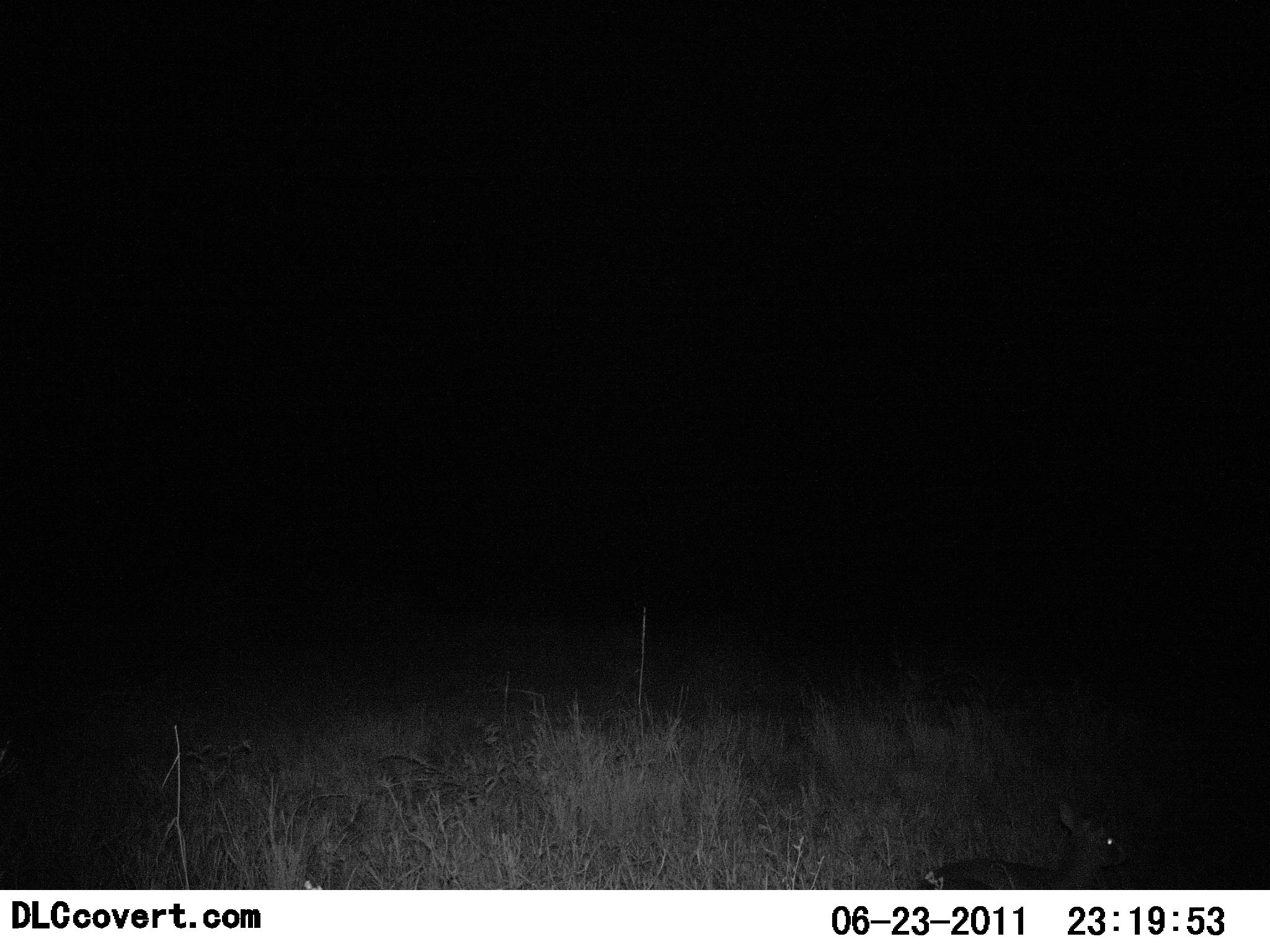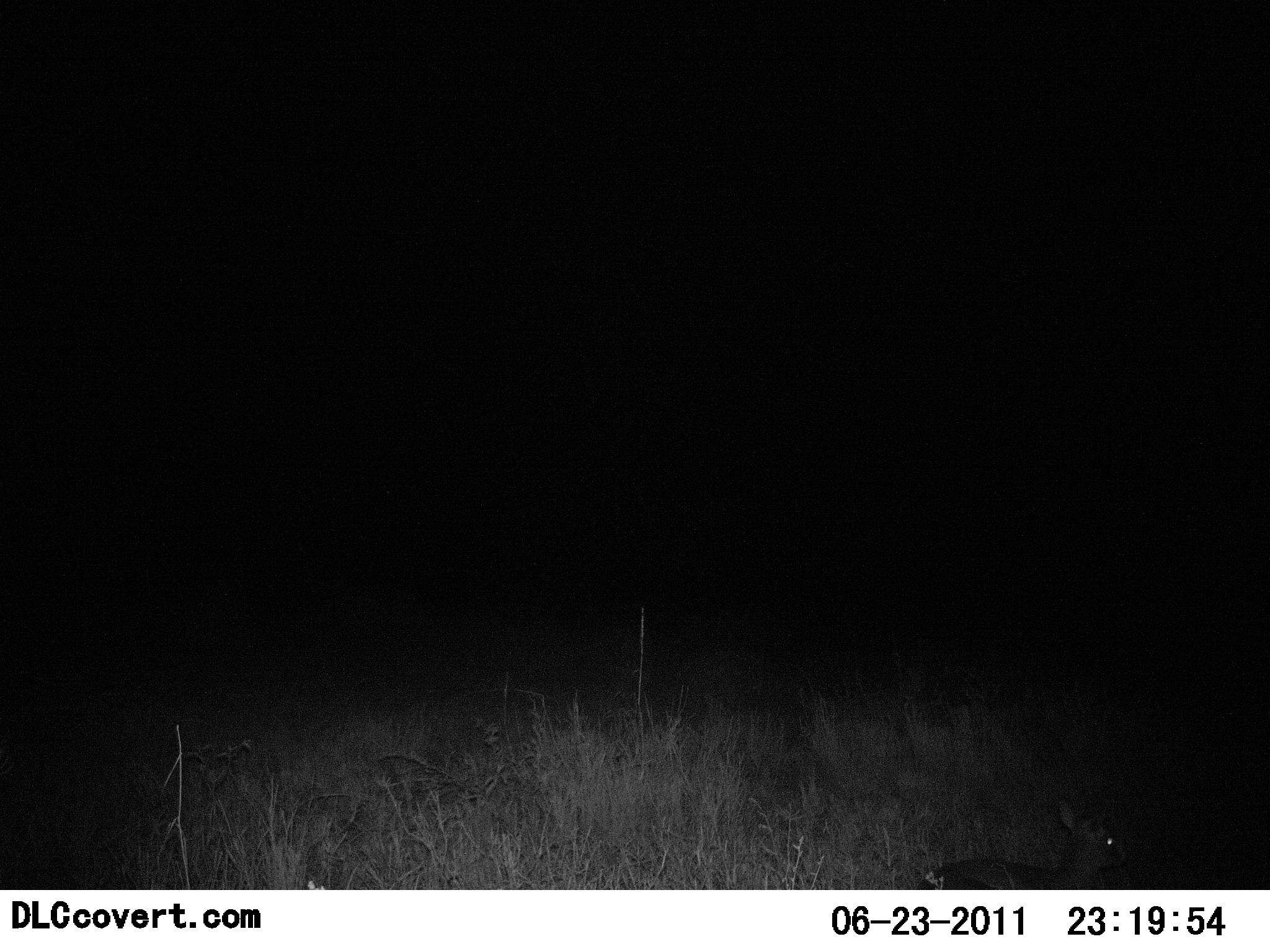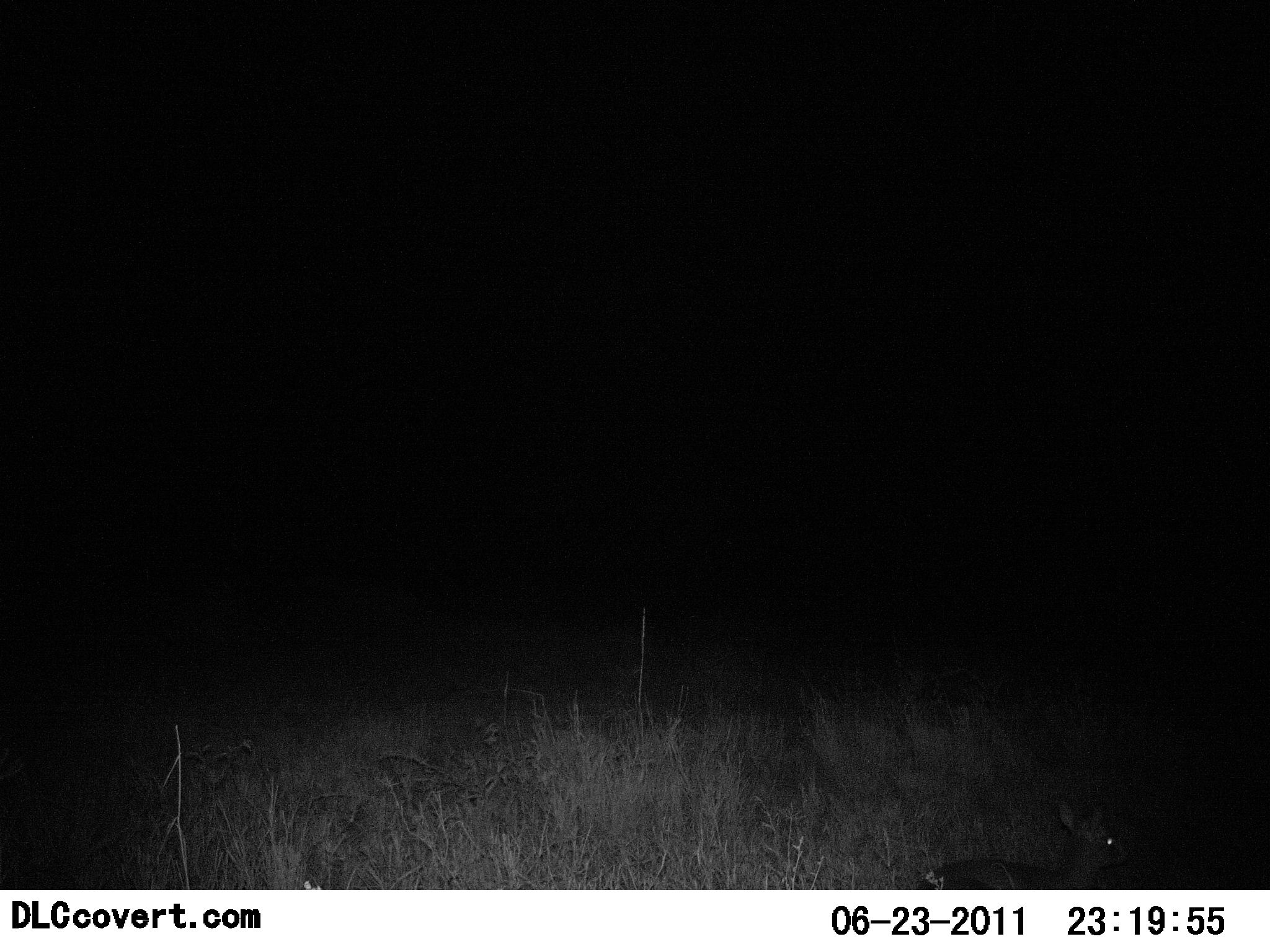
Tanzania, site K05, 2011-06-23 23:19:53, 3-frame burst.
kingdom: Animalia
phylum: Chordata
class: Mammalia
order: Artiodactyla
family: Bovidae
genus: Madoqua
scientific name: Madoqua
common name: dikdik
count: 1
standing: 67%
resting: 22%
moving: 11%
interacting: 0%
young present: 0%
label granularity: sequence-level